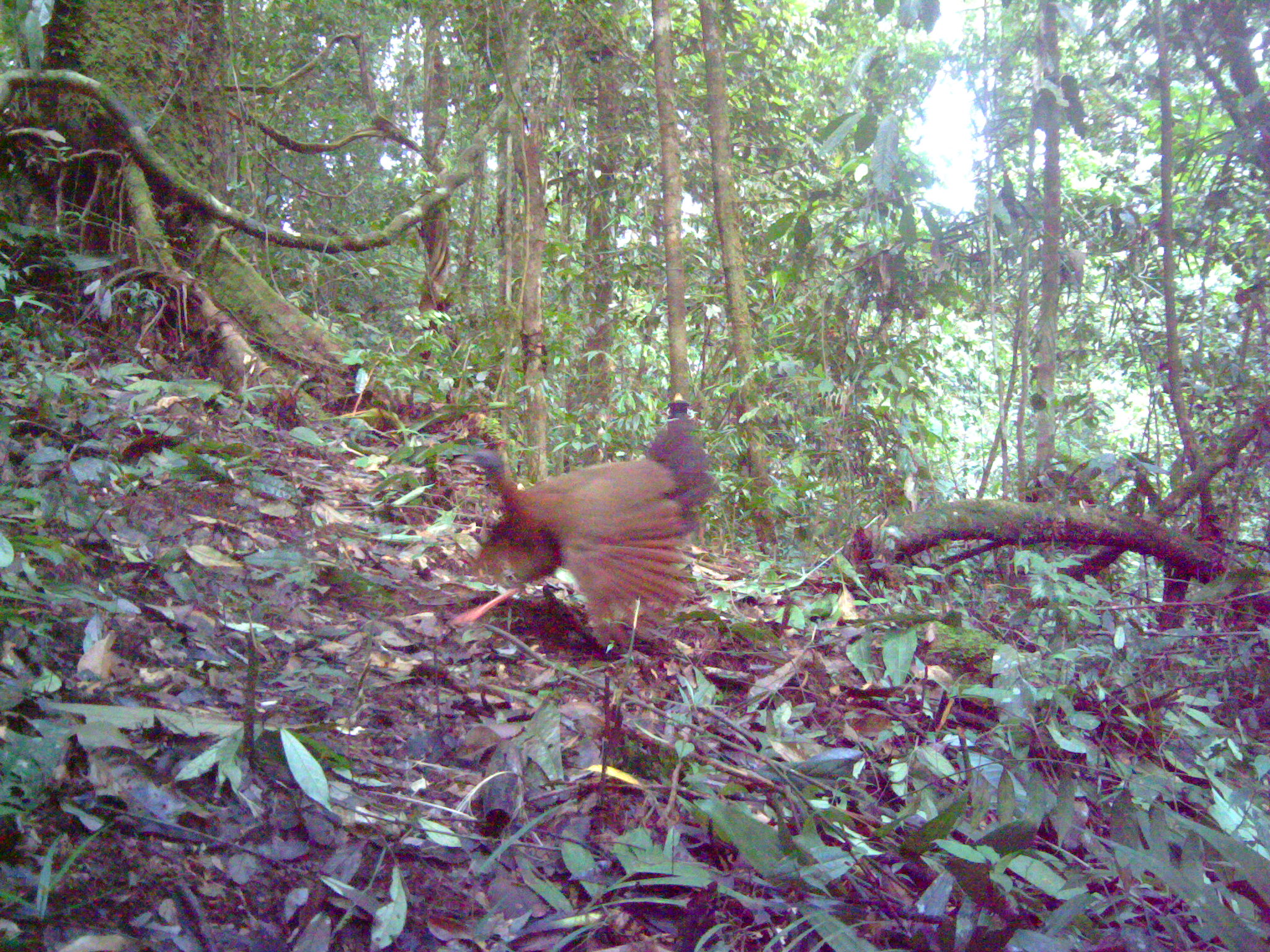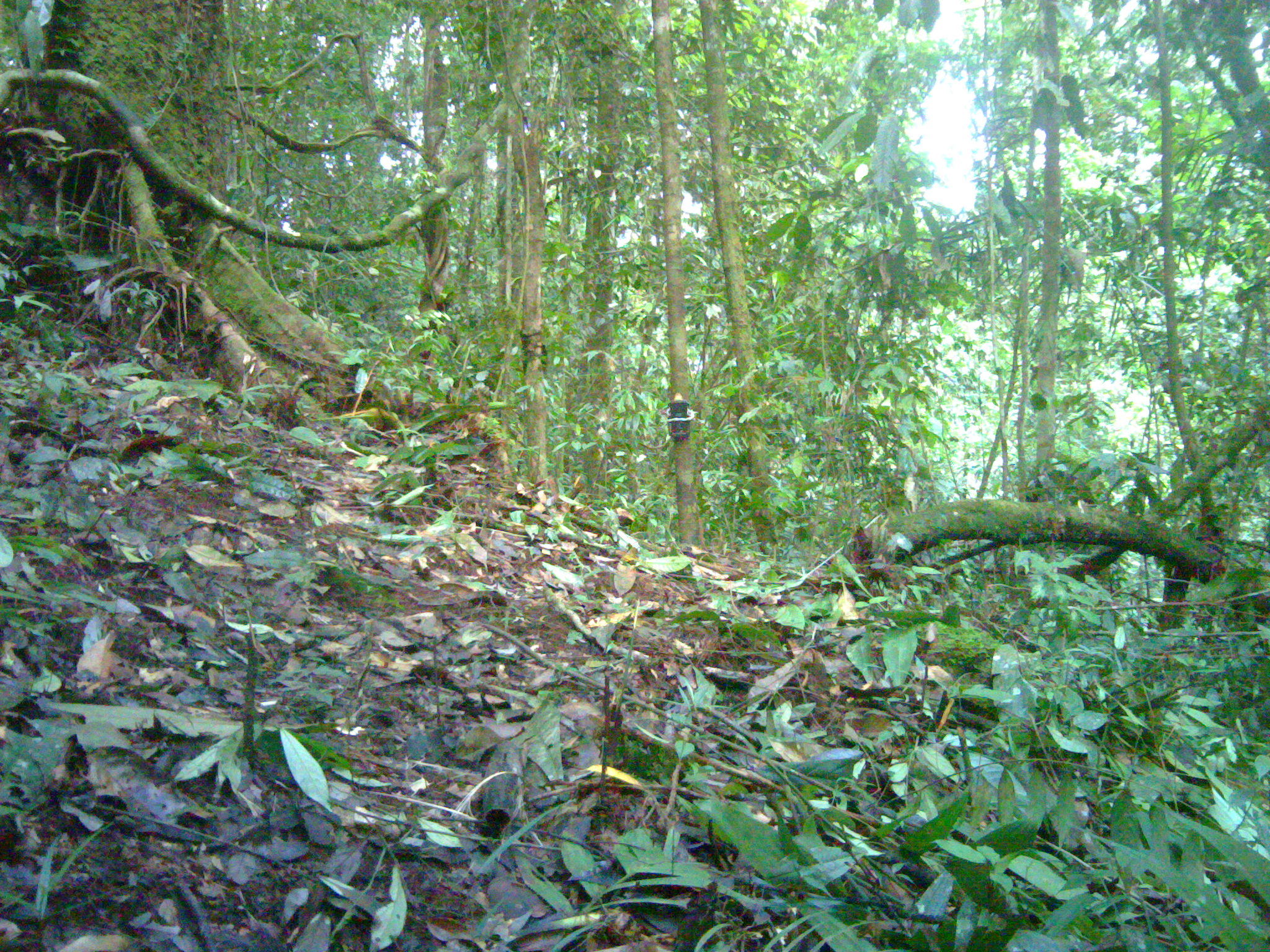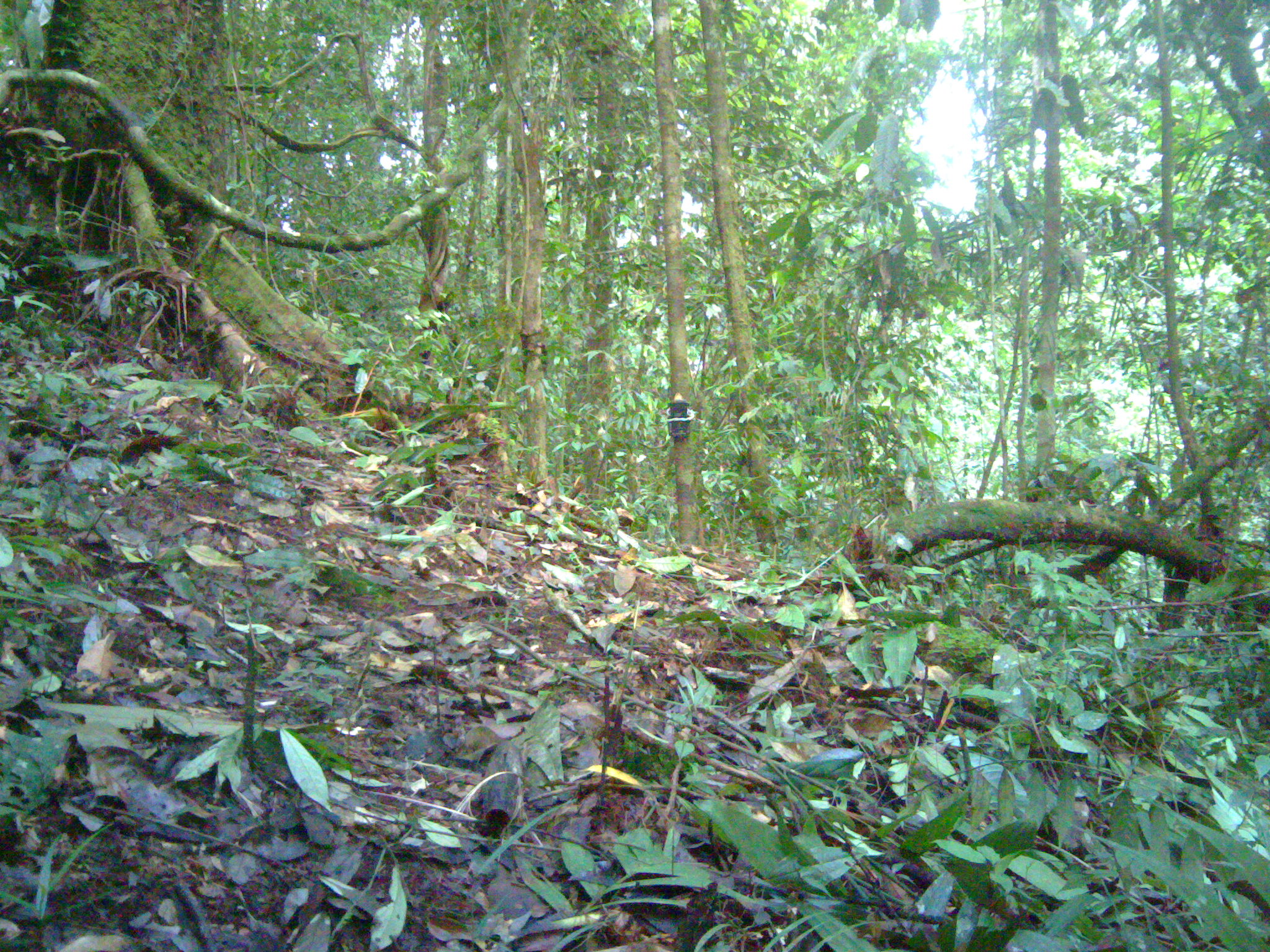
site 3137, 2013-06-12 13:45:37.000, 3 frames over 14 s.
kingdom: Animalia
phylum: Chordata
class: Aves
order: Galliformes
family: Phasianidae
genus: Argusianus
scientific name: Argusianus argus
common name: great argus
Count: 1.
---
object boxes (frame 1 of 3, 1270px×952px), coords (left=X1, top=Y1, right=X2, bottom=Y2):
argusianus argus: (left=447, top=415, right=716, bottom=645)